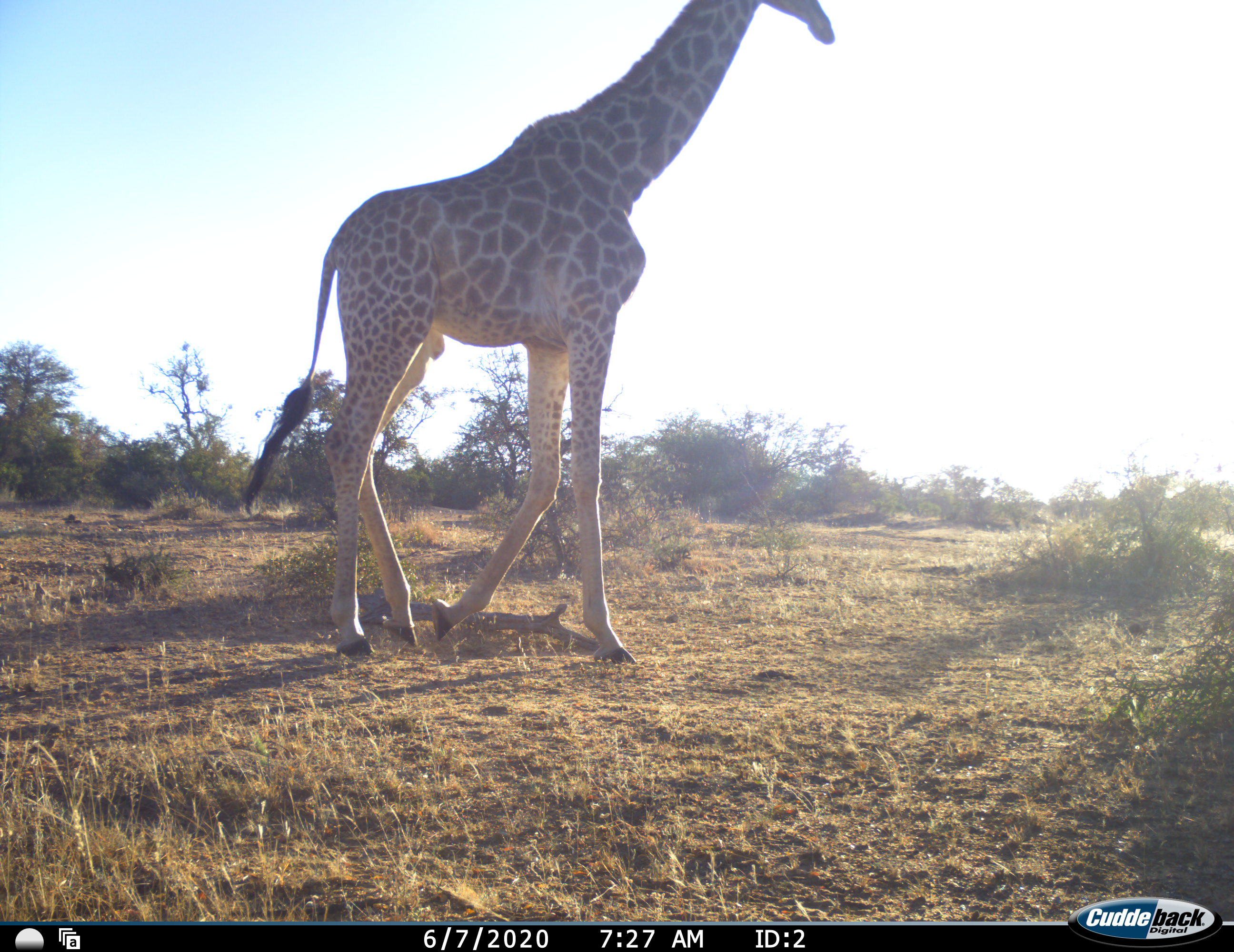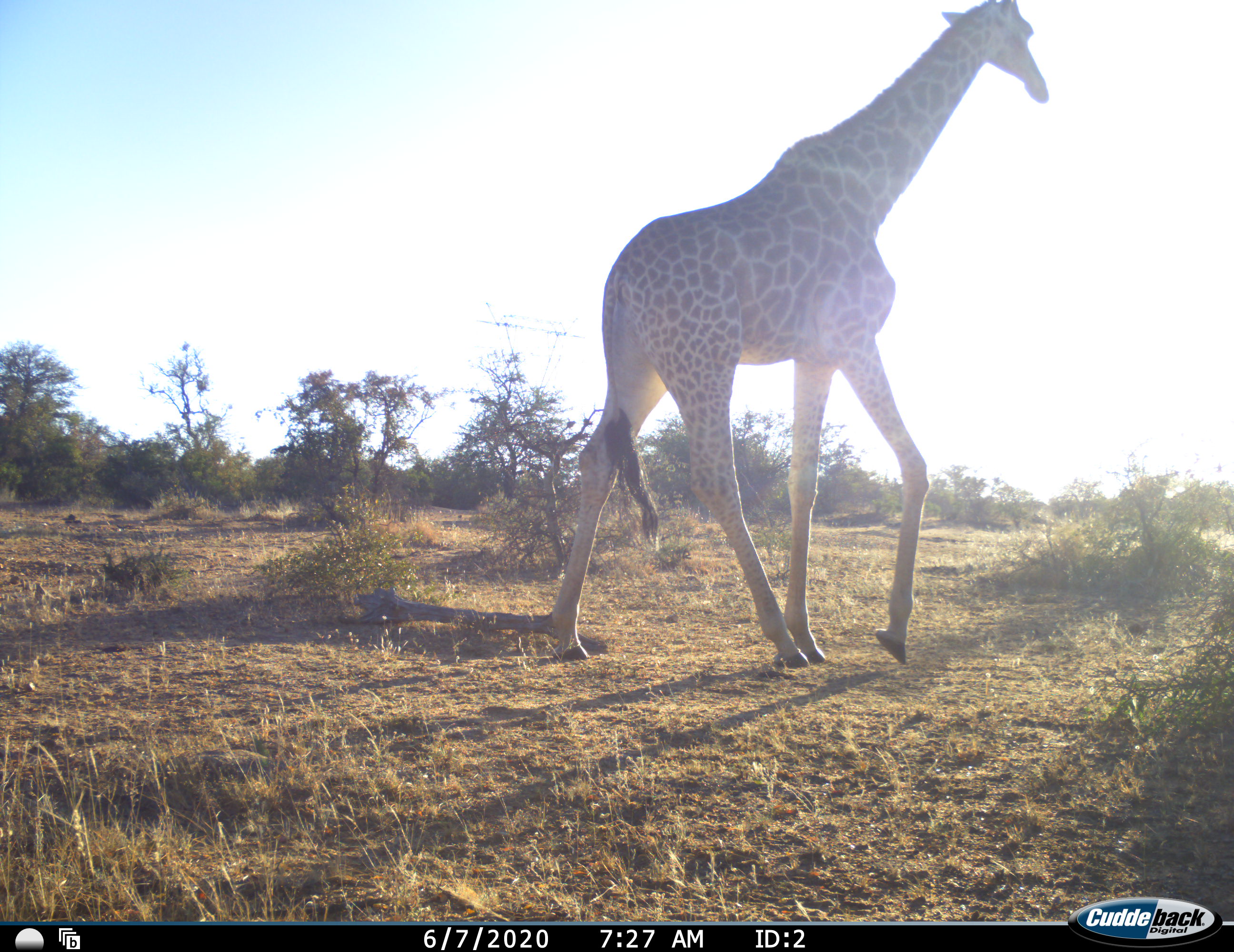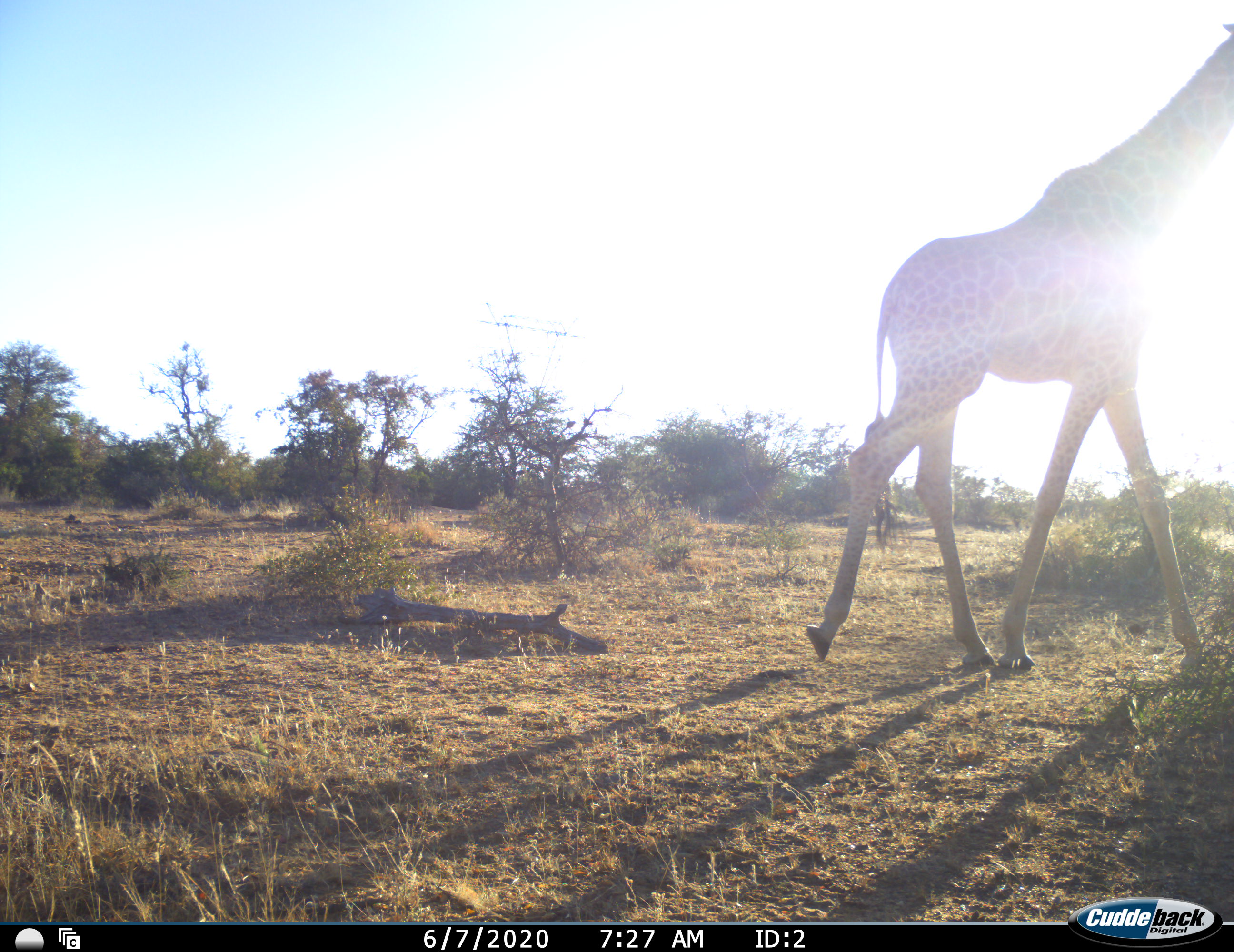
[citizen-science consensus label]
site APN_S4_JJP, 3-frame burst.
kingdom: Animalia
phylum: Chordata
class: Mammalia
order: Artiodactyla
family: Giraffidae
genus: Giraffa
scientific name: Giraffa camelopardalis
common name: giraffe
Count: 1.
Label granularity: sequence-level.